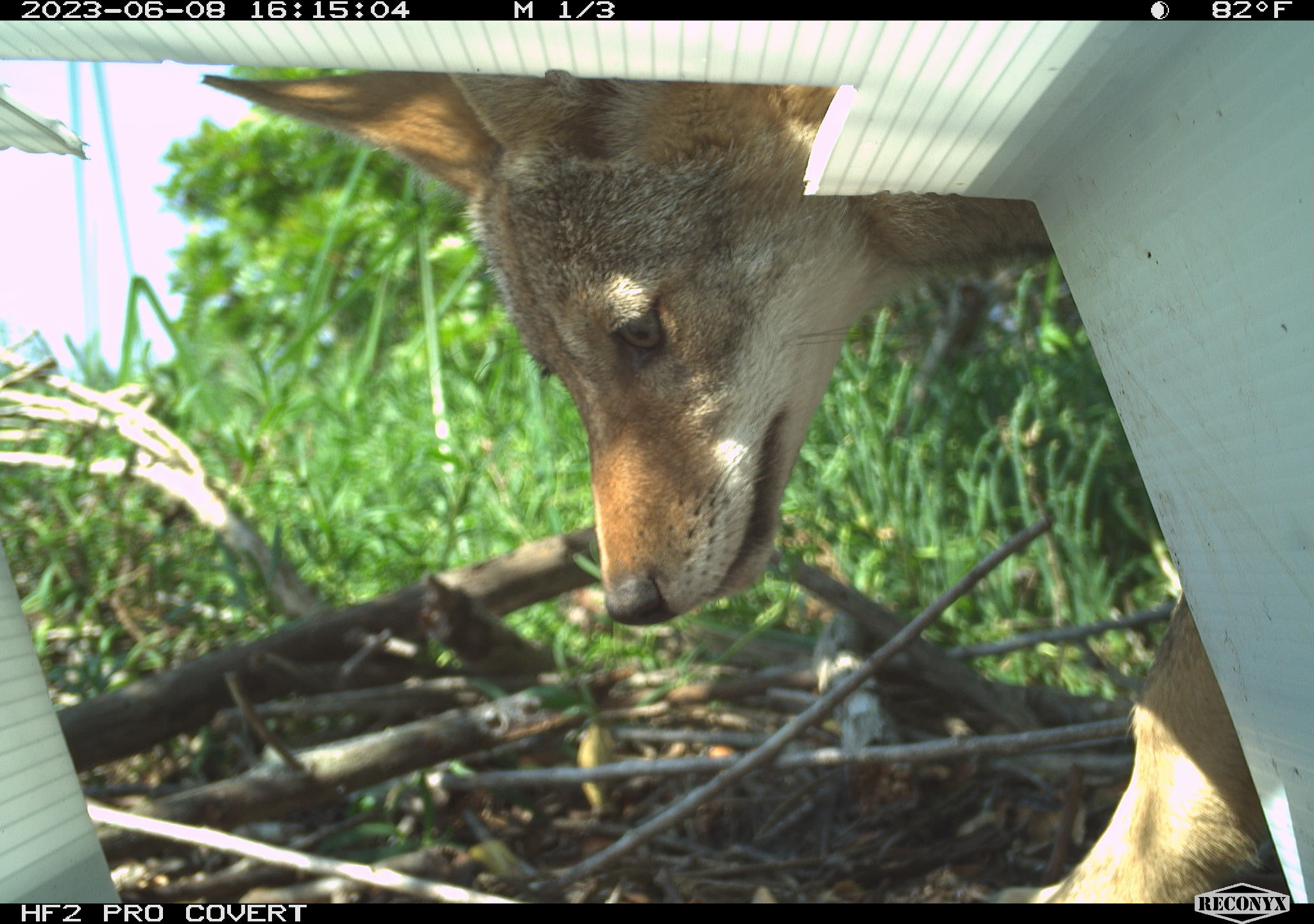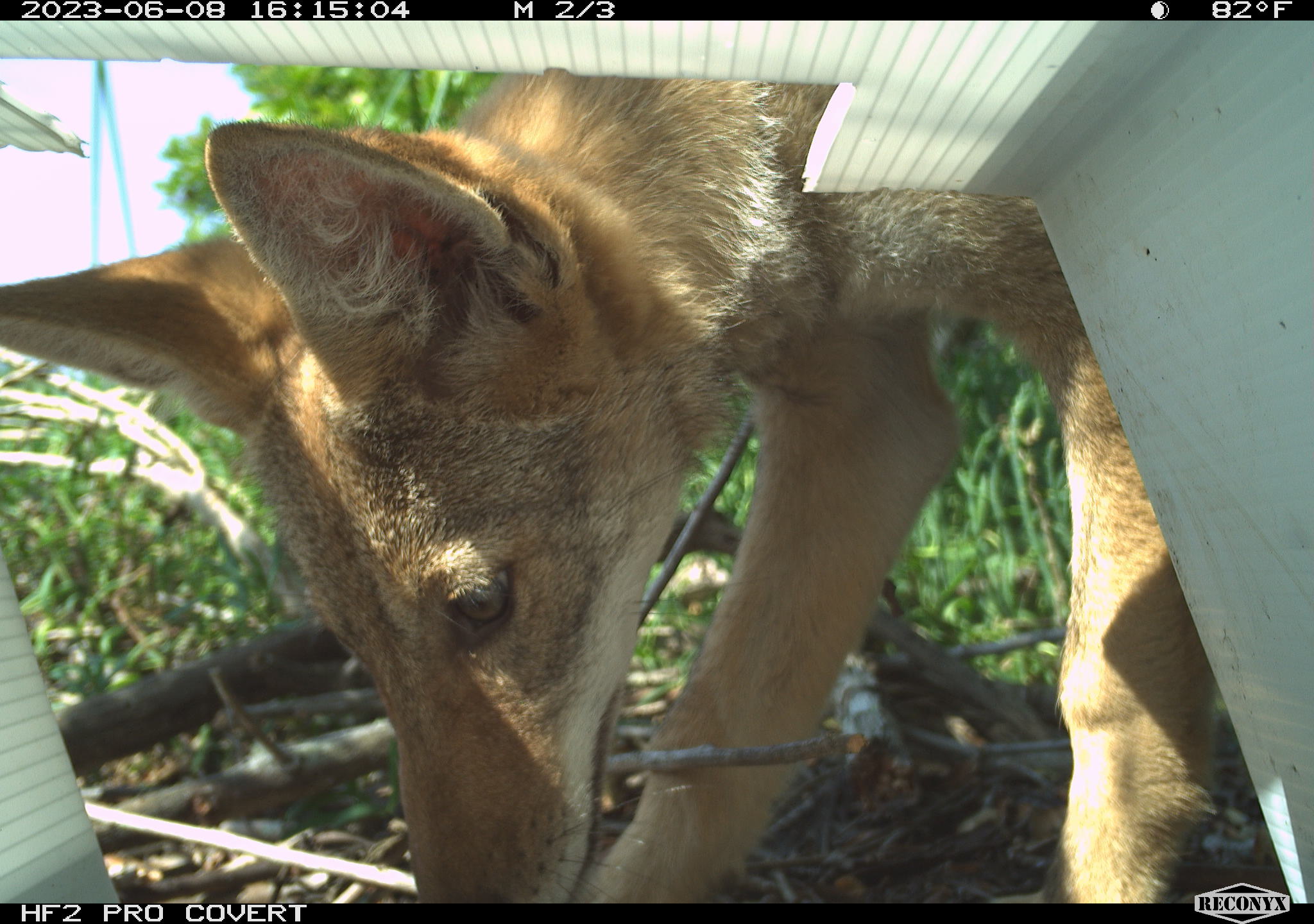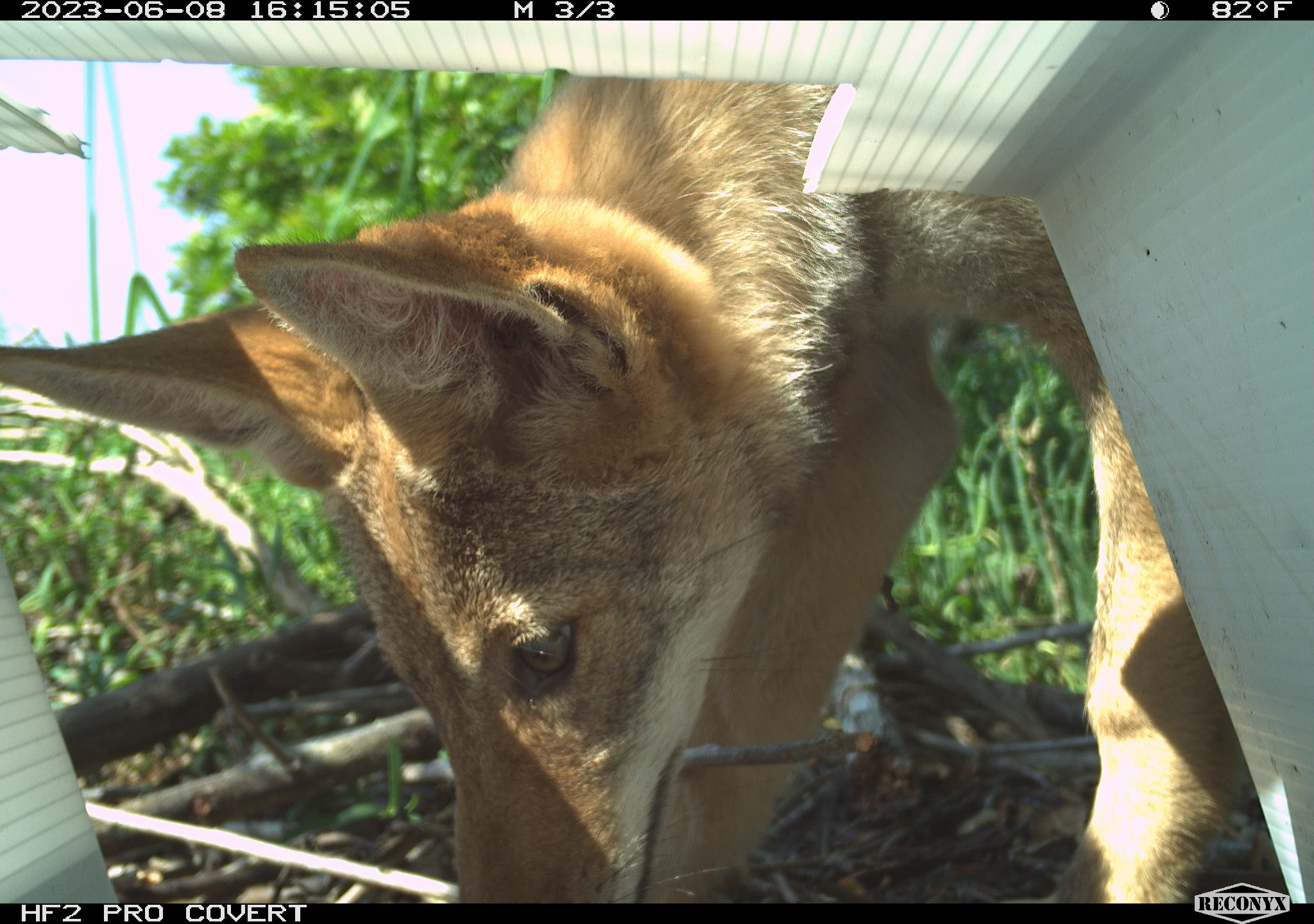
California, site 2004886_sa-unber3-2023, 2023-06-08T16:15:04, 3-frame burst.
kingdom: Animalia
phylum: Chordata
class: Mammalia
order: Carnivora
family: Canidae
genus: Canis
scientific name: Canis latrans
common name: coyote